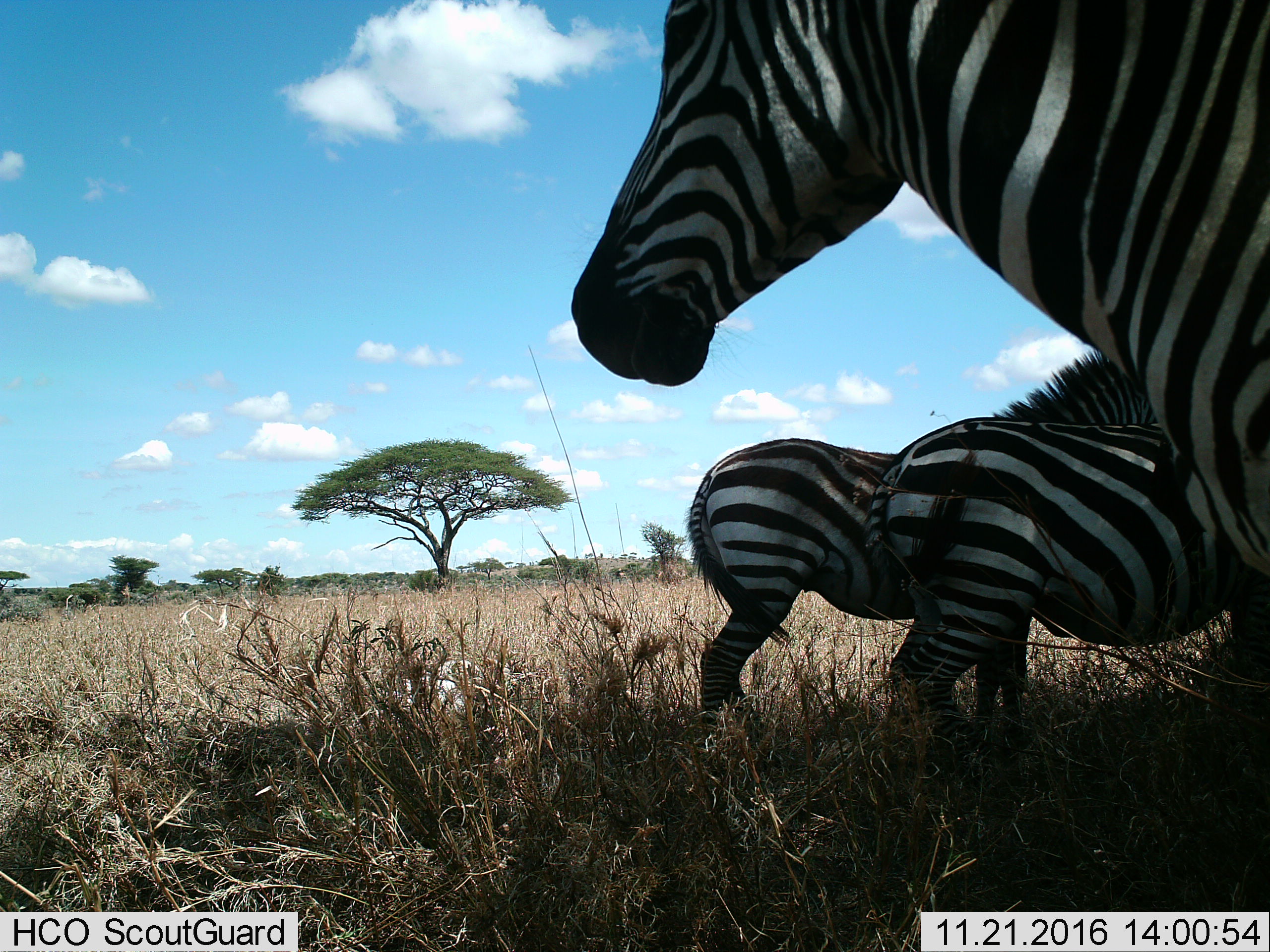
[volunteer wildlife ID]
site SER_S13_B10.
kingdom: Animalia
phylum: Chordata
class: Mammalia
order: Perissodactyla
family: Equidae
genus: Equus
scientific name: Equus quagga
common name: plains zebra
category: zebraplains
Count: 3.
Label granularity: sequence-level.